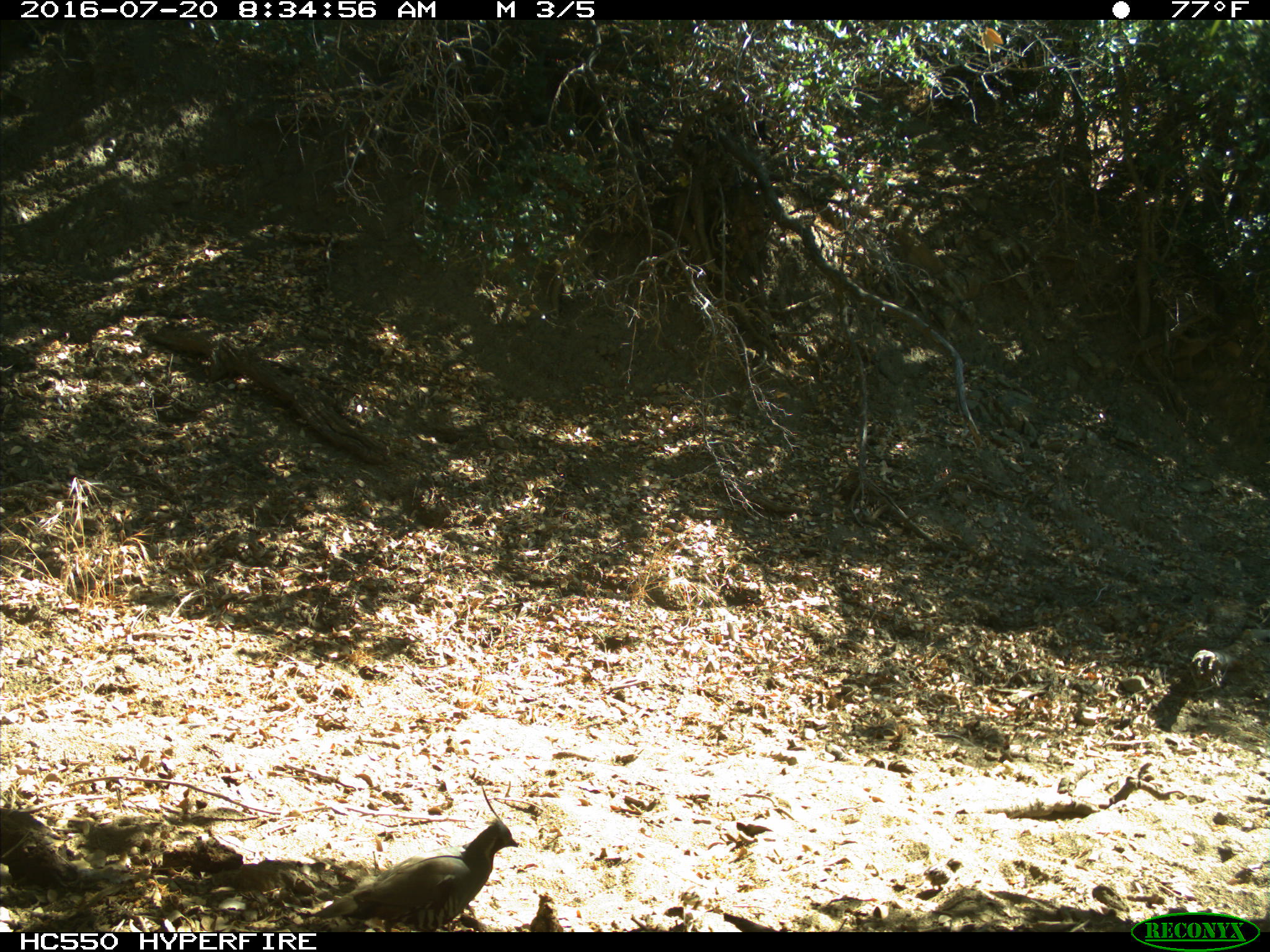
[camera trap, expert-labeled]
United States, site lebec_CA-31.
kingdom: Animalia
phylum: Chordata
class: Aves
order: Galliformes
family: Odontophoridae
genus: Callipepla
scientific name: Callipepla californica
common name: california quail